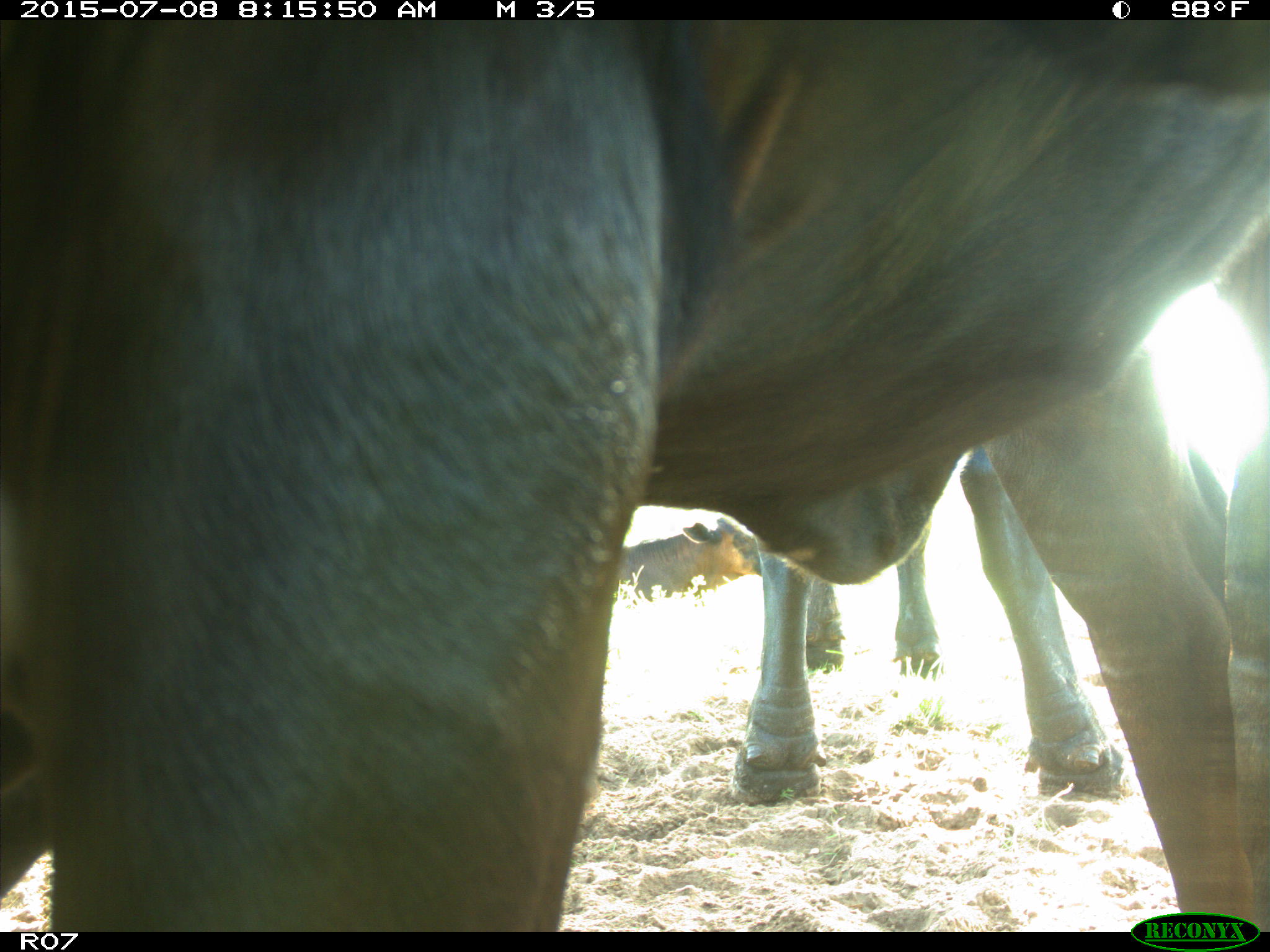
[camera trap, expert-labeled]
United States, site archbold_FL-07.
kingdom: Animalia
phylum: Chordata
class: Mammalia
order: Artiodactyla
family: Bovidae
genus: Bos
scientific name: Bos taurus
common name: domestic cow